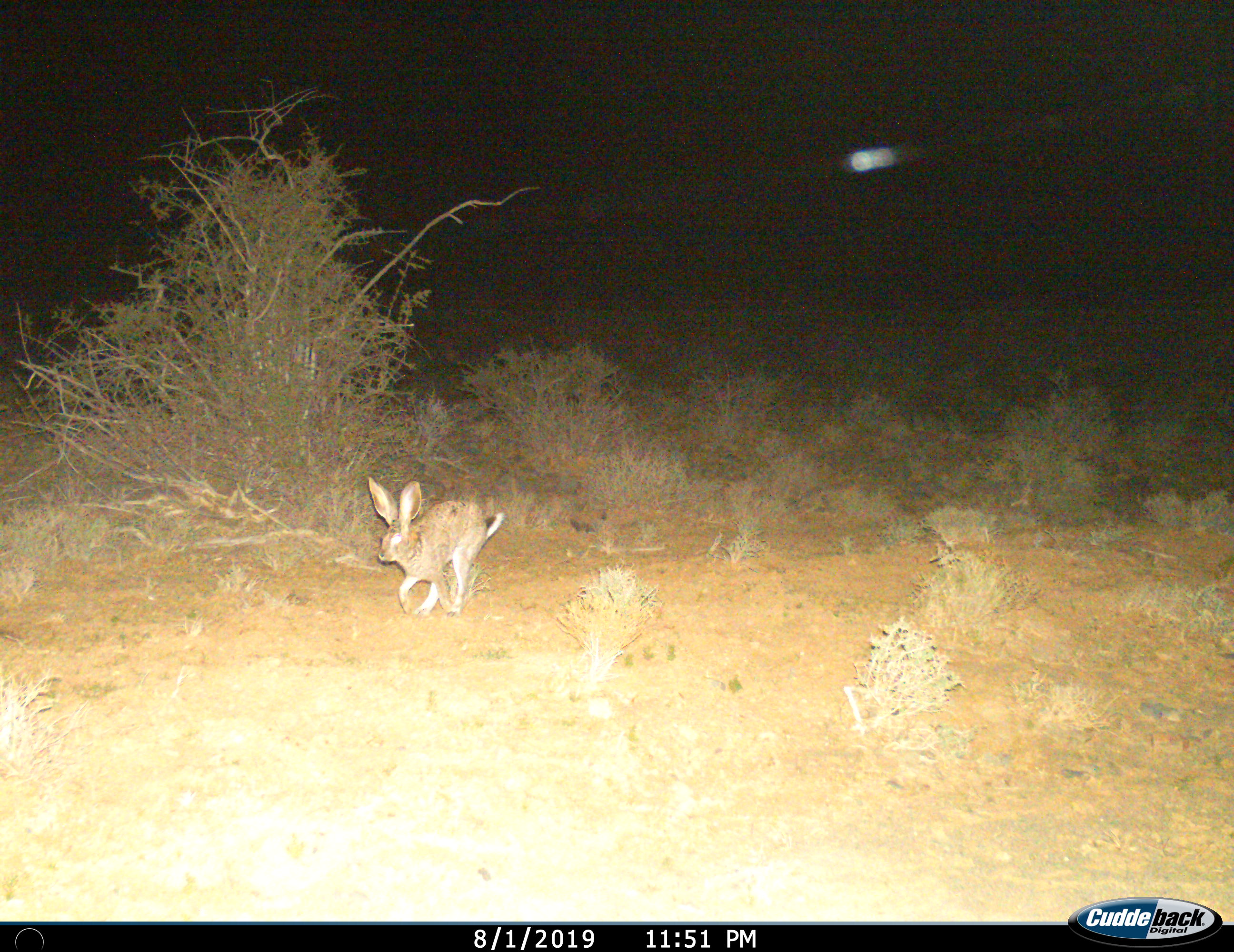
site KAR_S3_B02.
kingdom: Animalia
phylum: Chordata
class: Mammalia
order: Lagomorpha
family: Leporidae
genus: Lepus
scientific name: Lepus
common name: hare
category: hareunknown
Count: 1.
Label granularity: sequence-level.